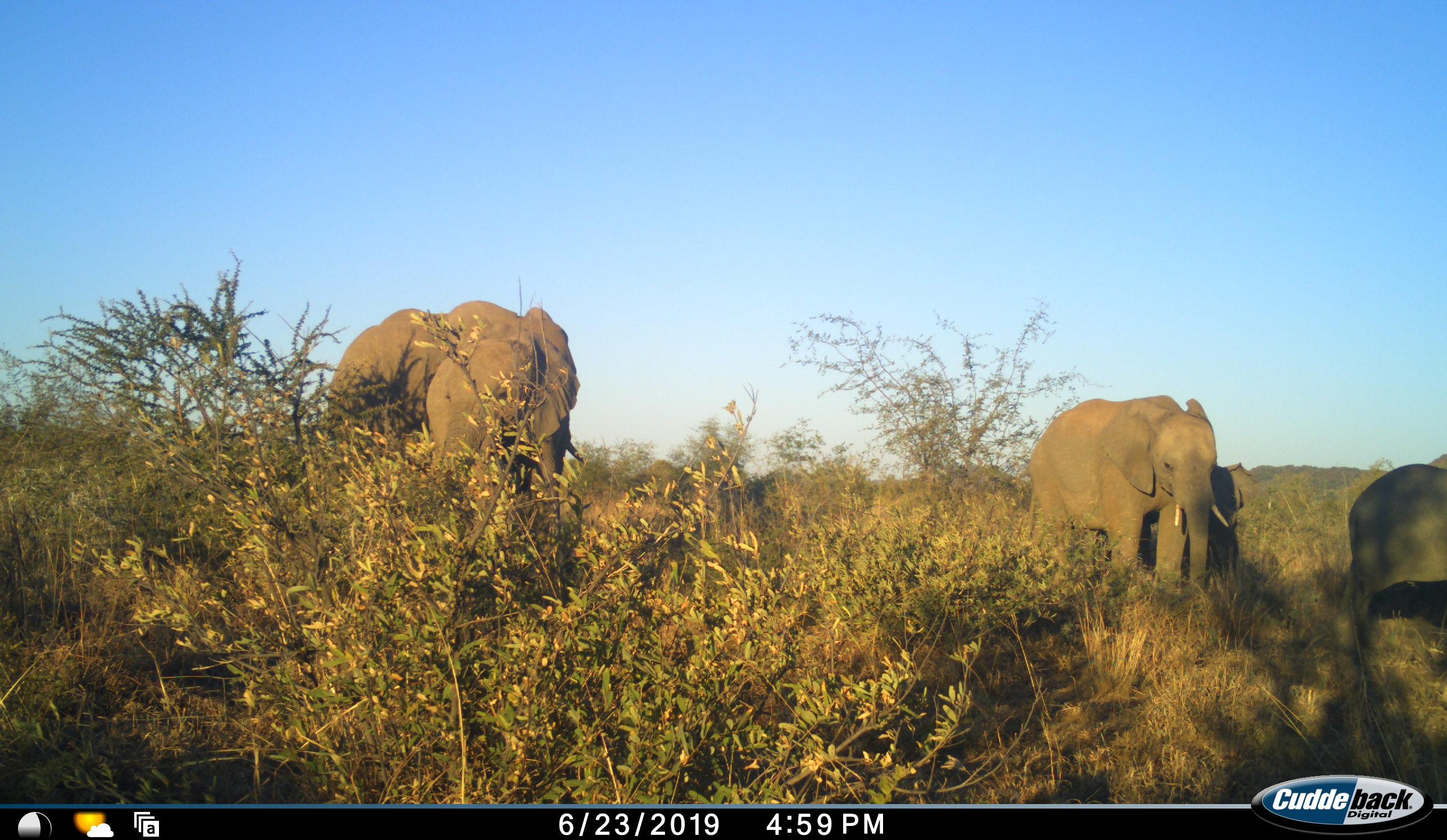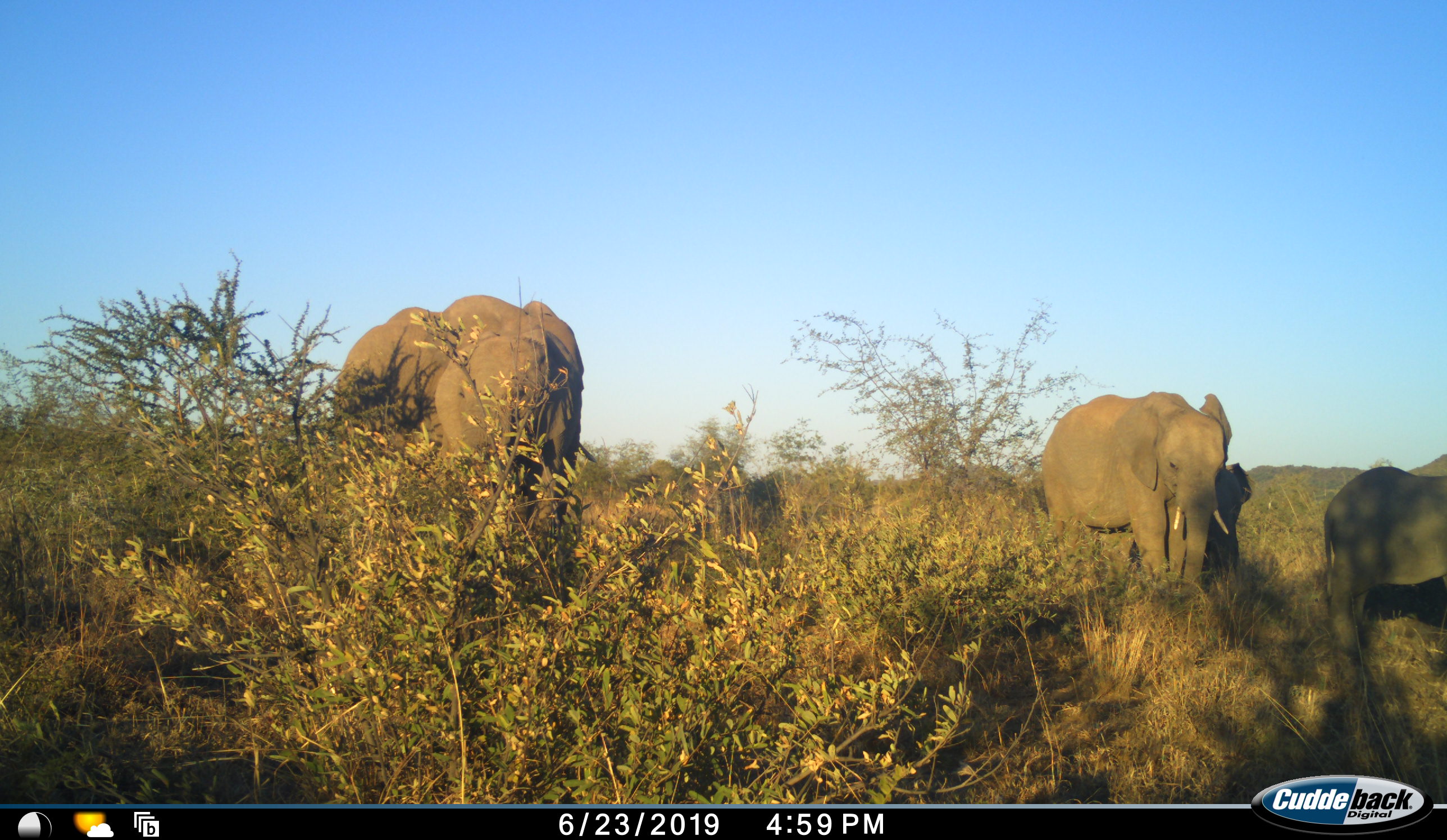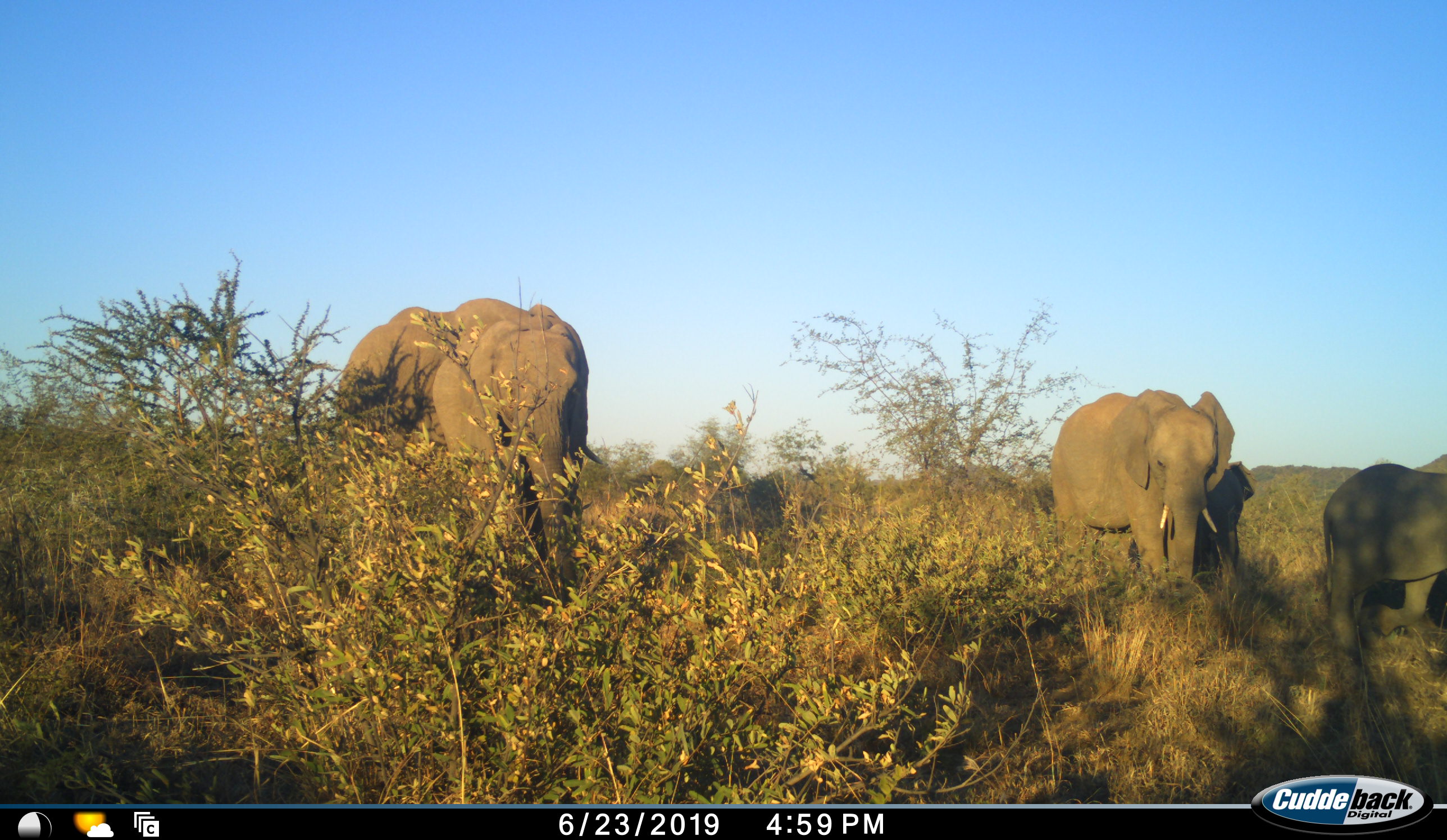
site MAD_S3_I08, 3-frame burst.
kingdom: Animalia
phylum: Chordata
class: Mammalia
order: Proboscidea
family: Elephantidae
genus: Loxodonta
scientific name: Loxodonta africana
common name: african bush elephant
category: elephant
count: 4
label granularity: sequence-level